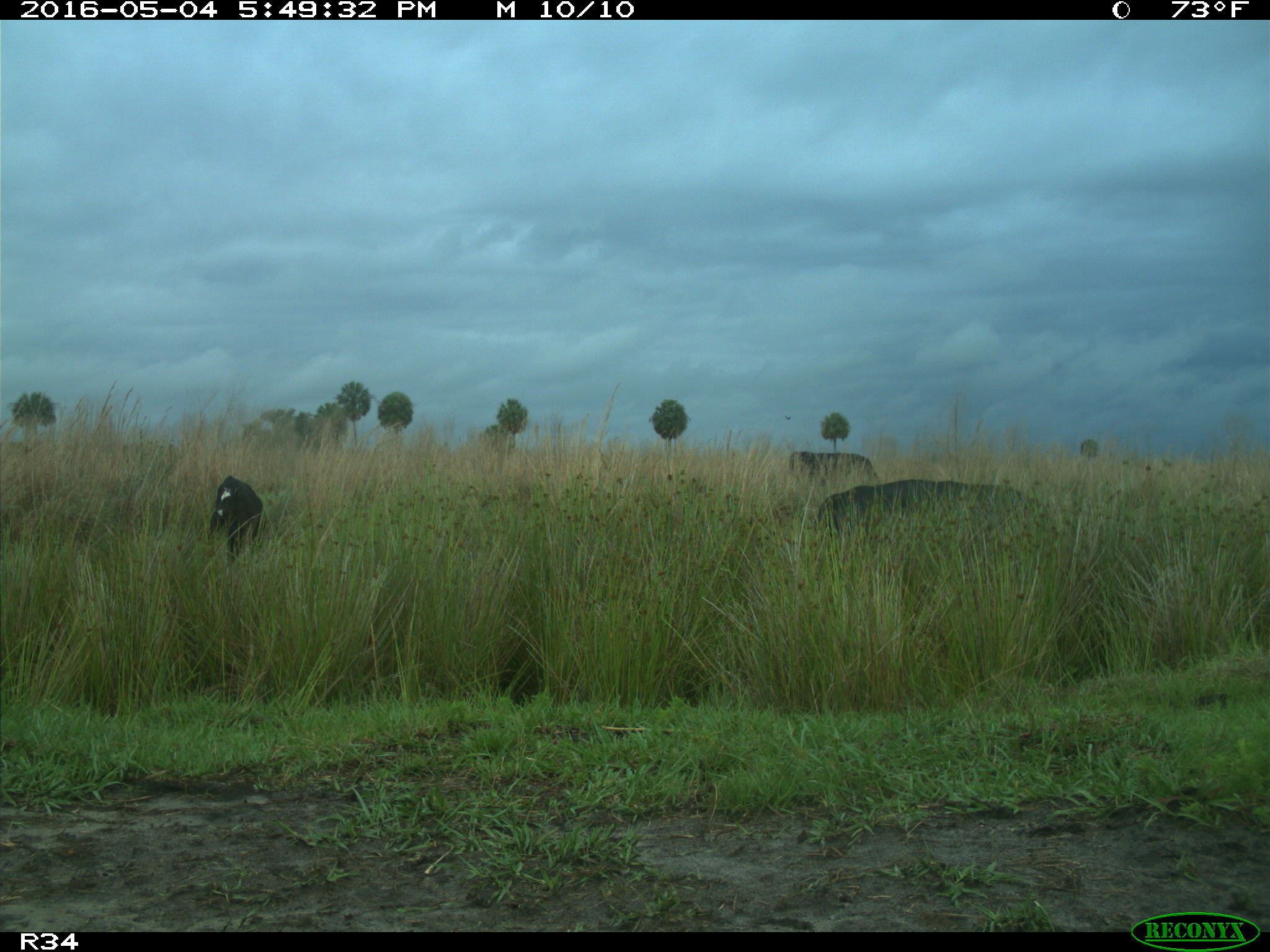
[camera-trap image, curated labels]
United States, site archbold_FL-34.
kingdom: Animalia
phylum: Chordata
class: Mammalia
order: Artiodactyla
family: Bovidae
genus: Bos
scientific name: Bos taurus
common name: domestic cow